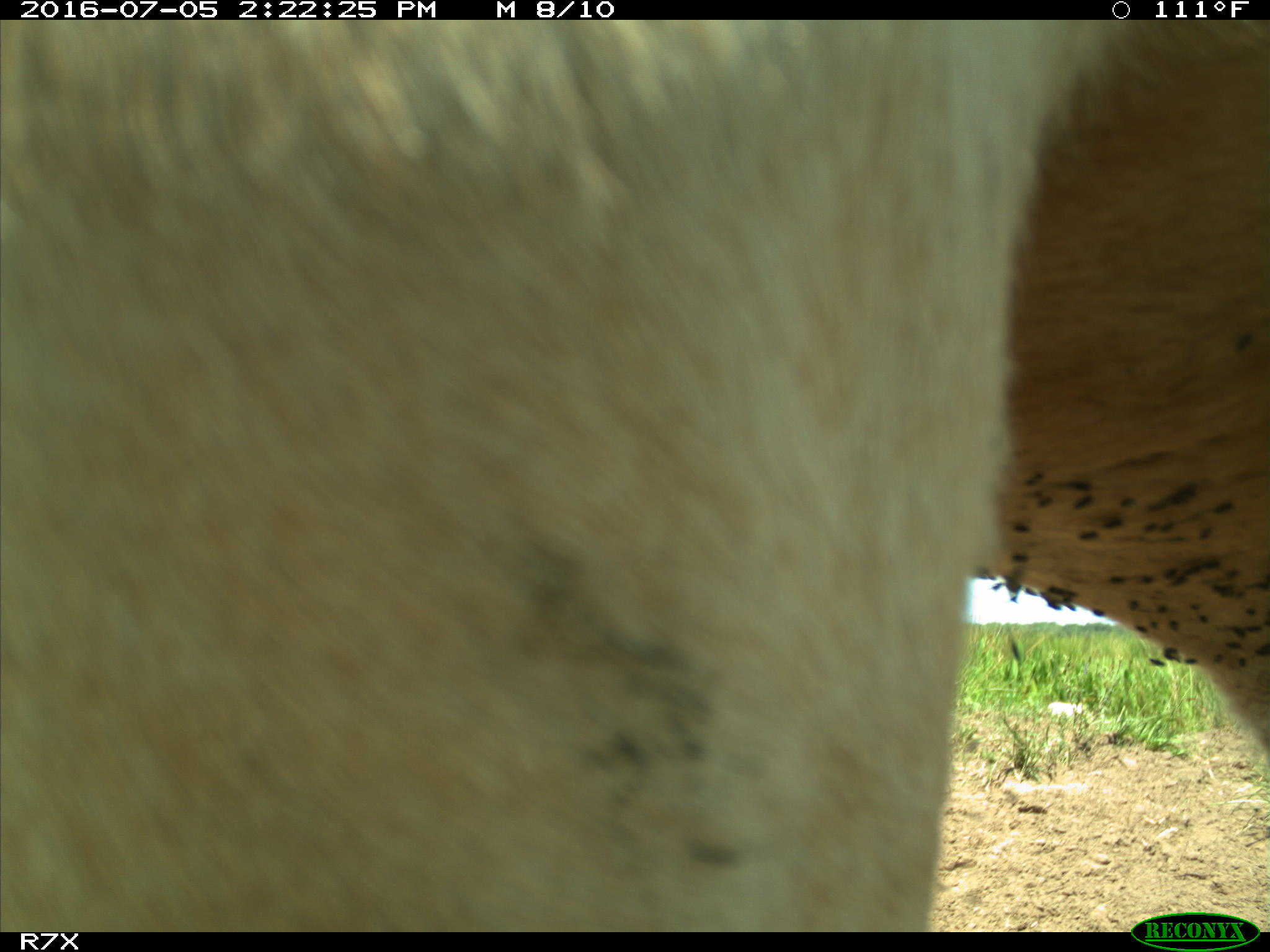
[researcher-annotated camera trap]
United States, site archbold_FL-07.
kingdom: Animalia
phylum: Chordata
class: Mammalia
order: Artiodactyla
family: Bovidae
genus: Bos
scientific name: Bos taurus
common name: domestic cow